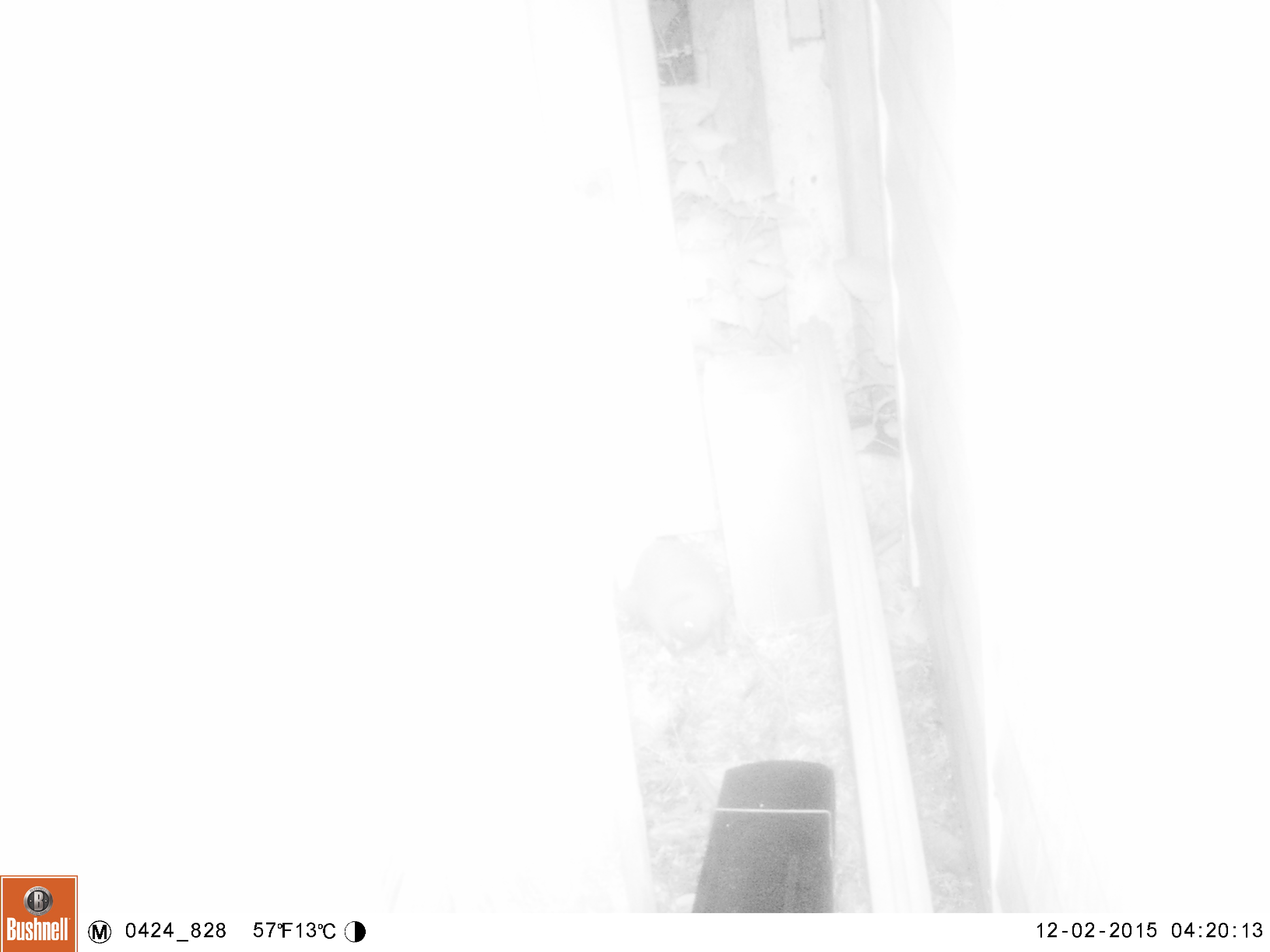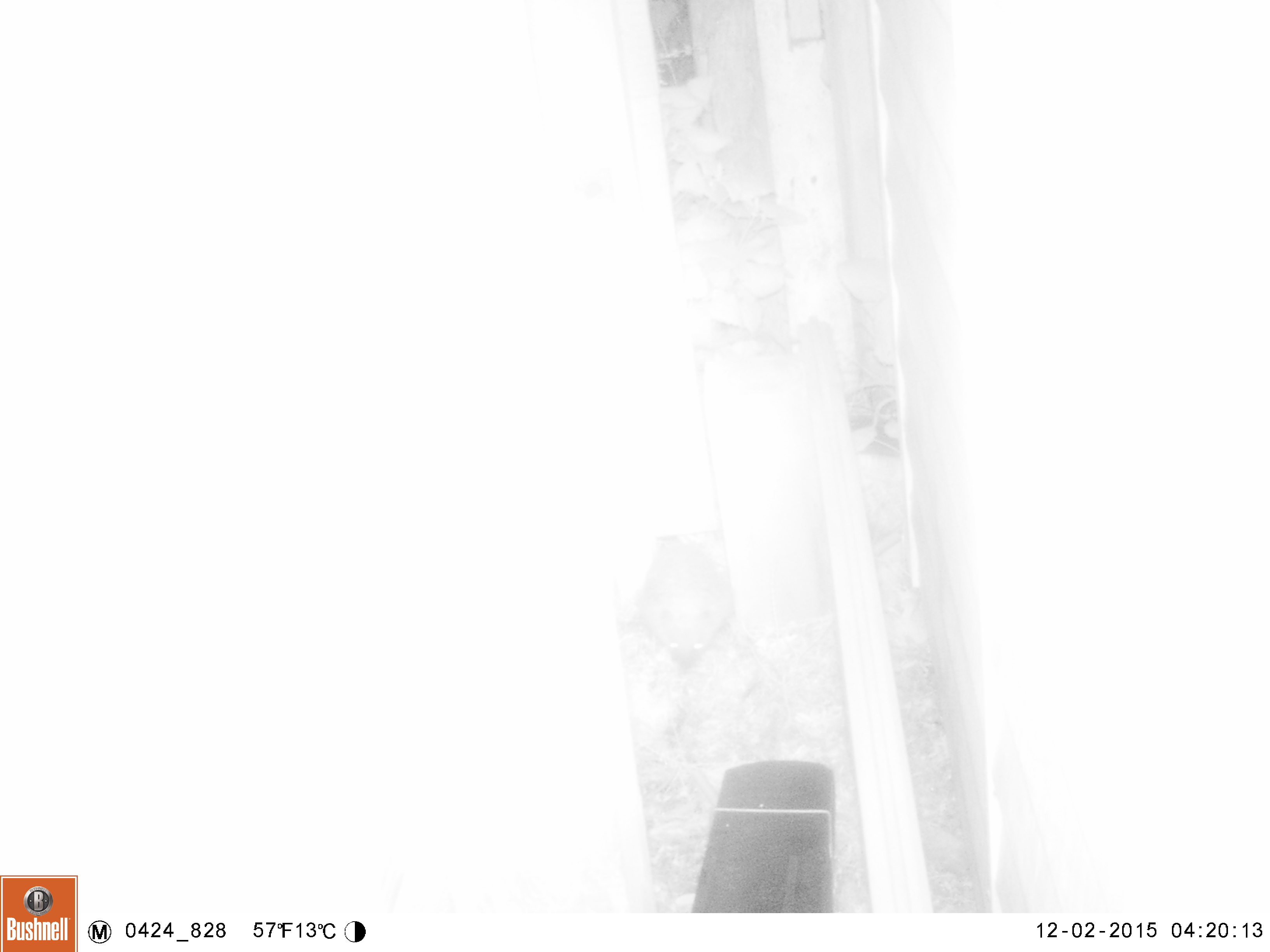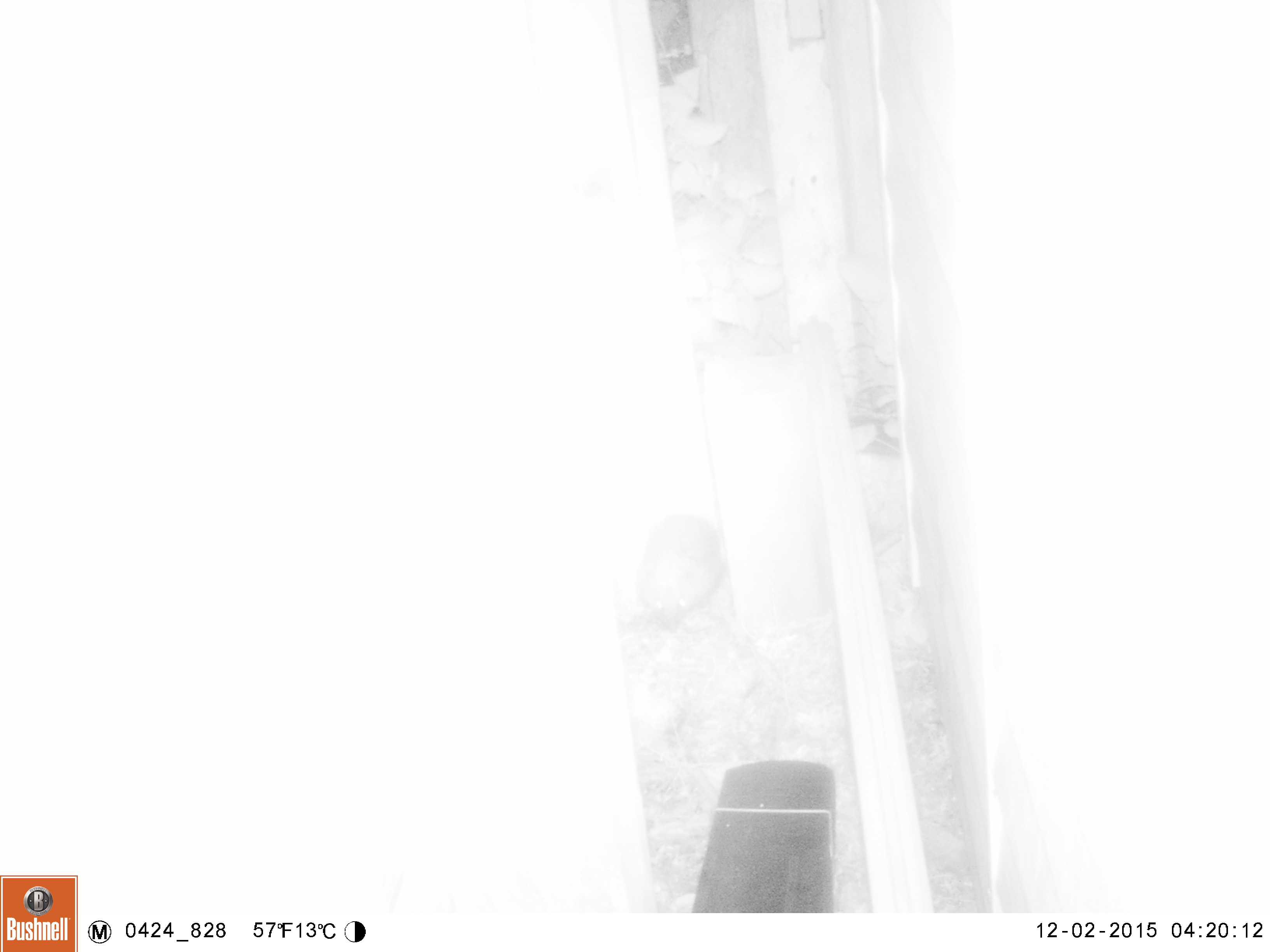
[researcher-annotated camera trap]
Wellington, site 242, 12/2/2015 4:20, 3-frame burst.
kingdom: Animalia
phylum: Chordata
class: Mammalia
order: Eulipotyphla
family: Erinaceidae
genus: Erinaceus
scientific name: Erinaceus europaeus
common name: hedgehog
Hedgehog (Erinaceus europaeus).